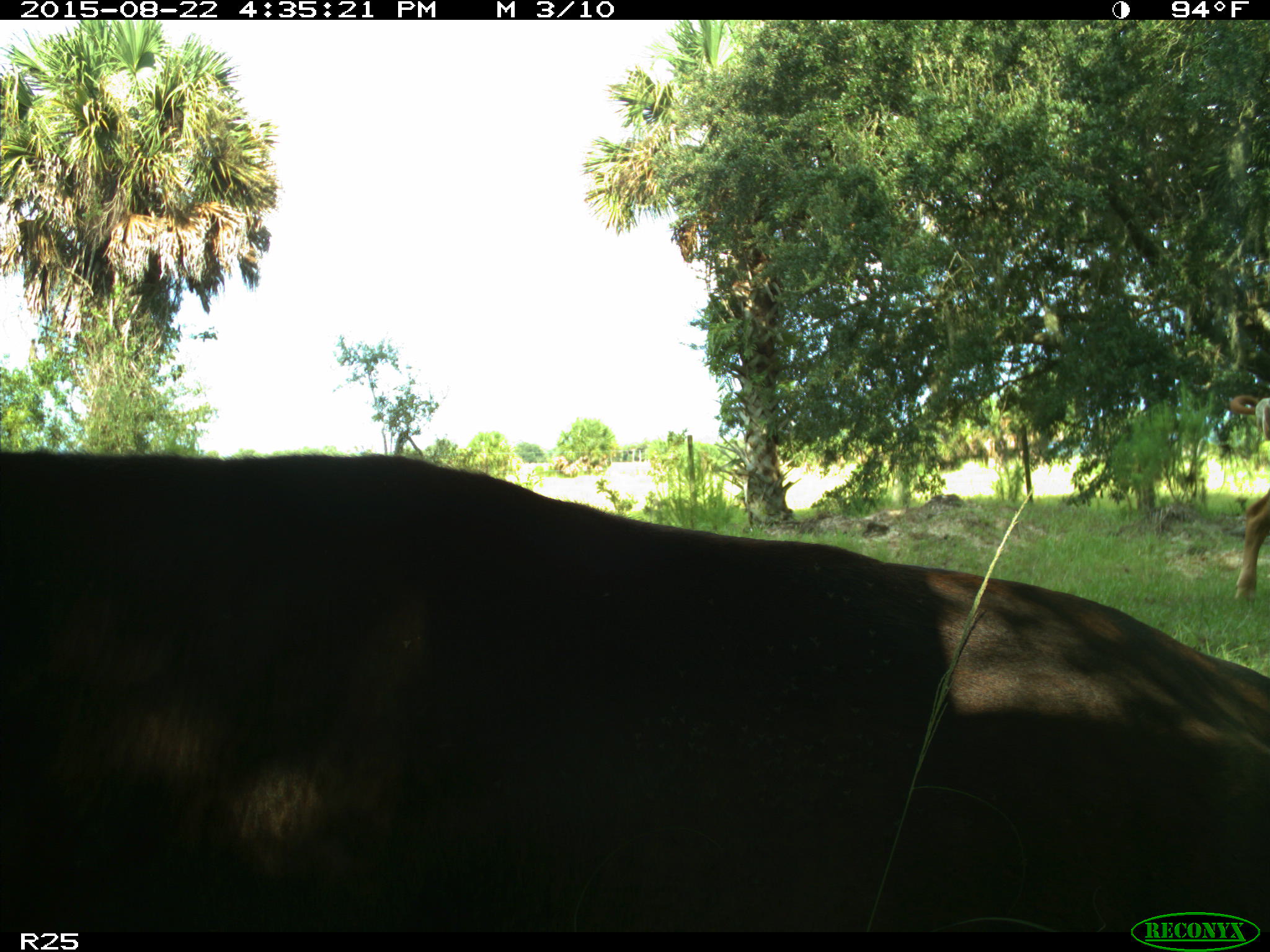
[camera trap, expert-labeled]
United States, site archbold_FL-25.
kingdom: Animalia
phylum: Chordata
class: Mammalia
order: Artiodactyla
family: Bovidae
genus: Bos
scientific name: Bos taurus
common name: domestic cow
Bos taurus (domestic cow).